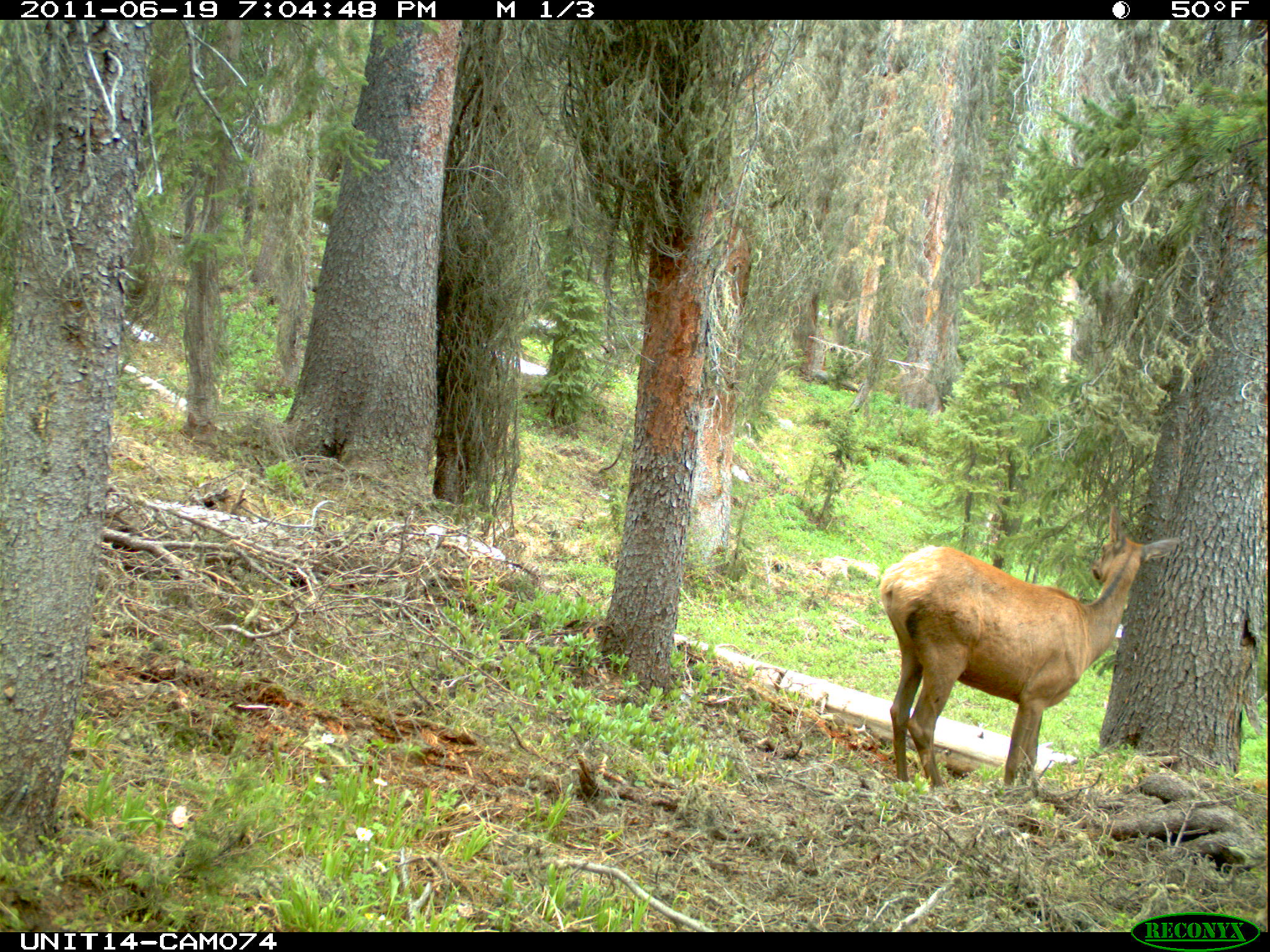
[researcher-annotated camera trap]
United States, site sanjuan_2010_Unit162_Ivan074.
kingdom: Animalia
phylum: Chordata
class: Mammalia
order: Artiodactyla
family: Cervidae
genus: Cervus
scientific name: Cervus elaphus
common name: red deer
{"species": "Cervus elaphus (red deer)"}